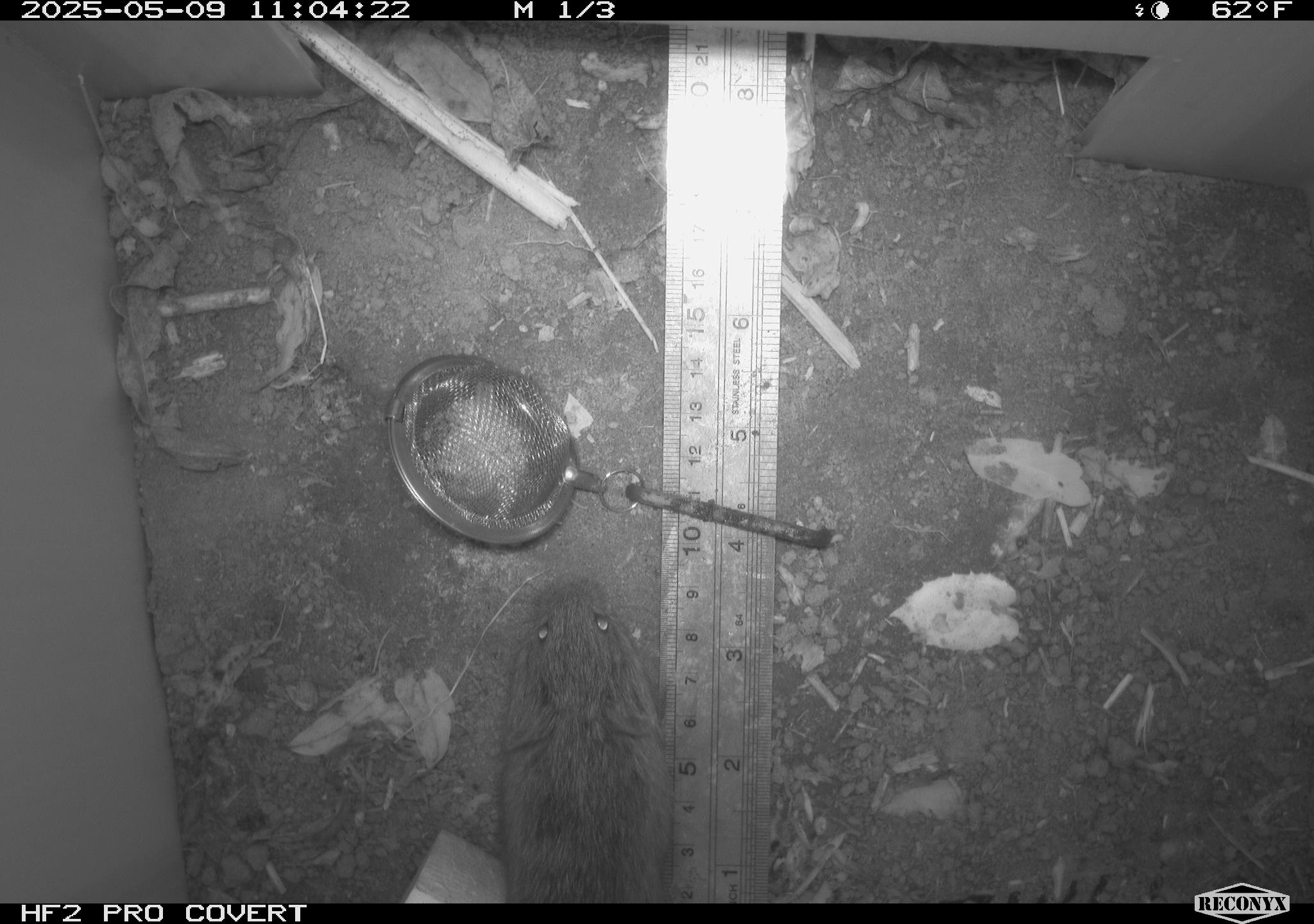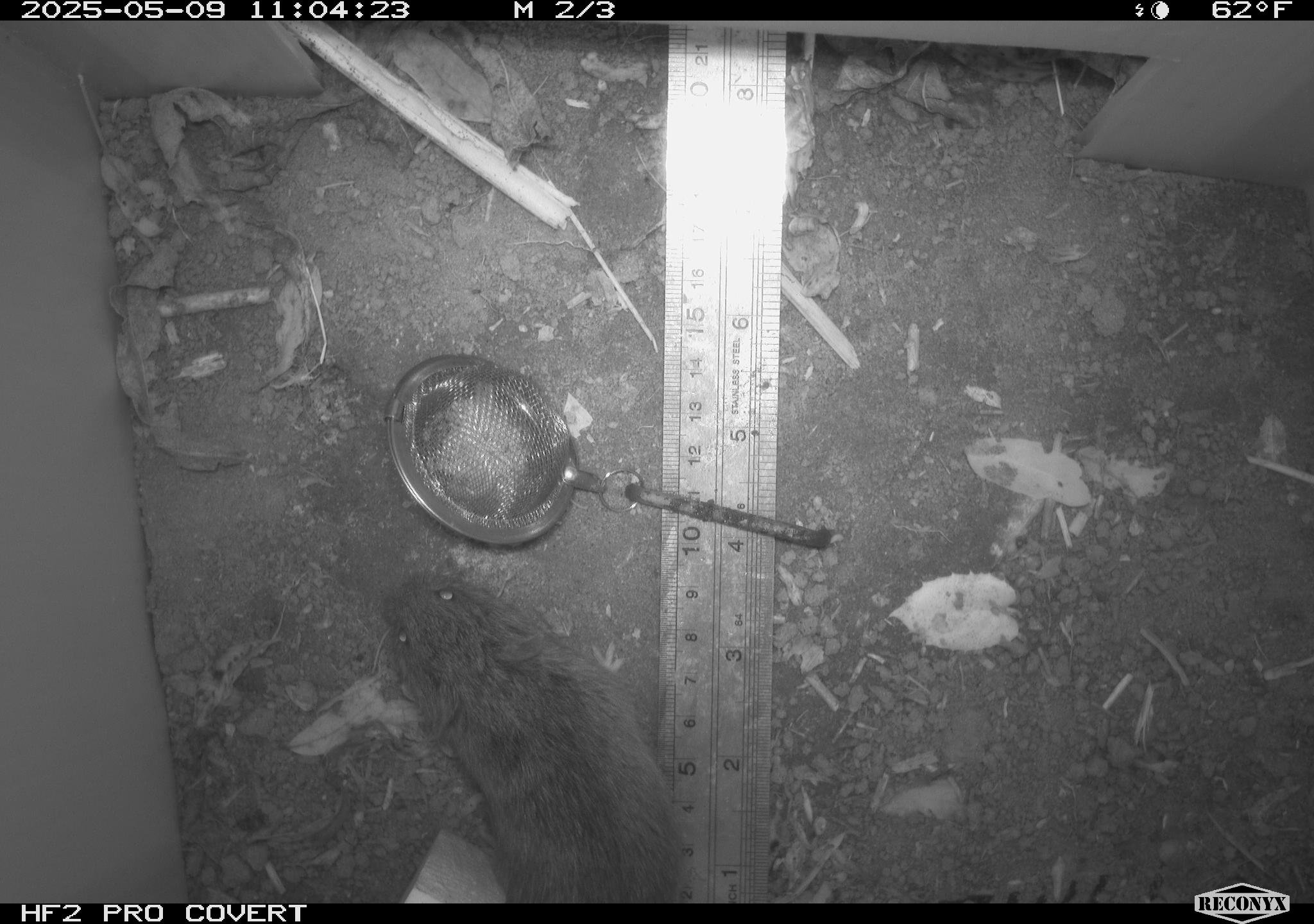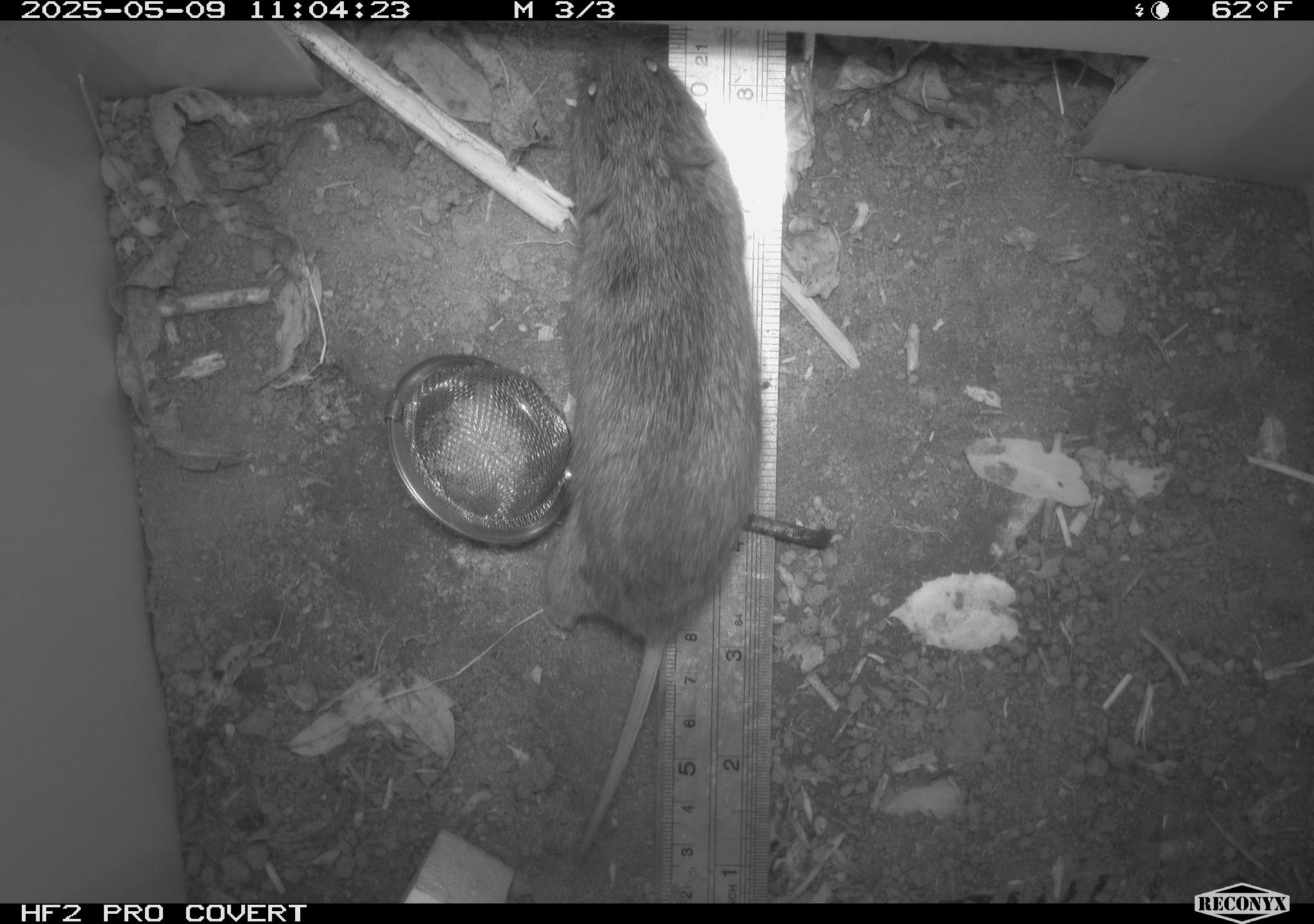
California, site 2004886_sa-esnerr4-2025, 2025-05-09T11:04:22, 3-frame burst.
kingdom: Animalia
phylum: Chordata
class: Mammalia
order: Rodentia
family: Cricetidae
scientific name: Arvicolinae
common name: voles, lemmings, and muskrats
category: arvicolinae subfamily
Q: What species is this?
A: Arvicolinae subfamily (voles, lemmings, and muskrats) (Arvicolinae).